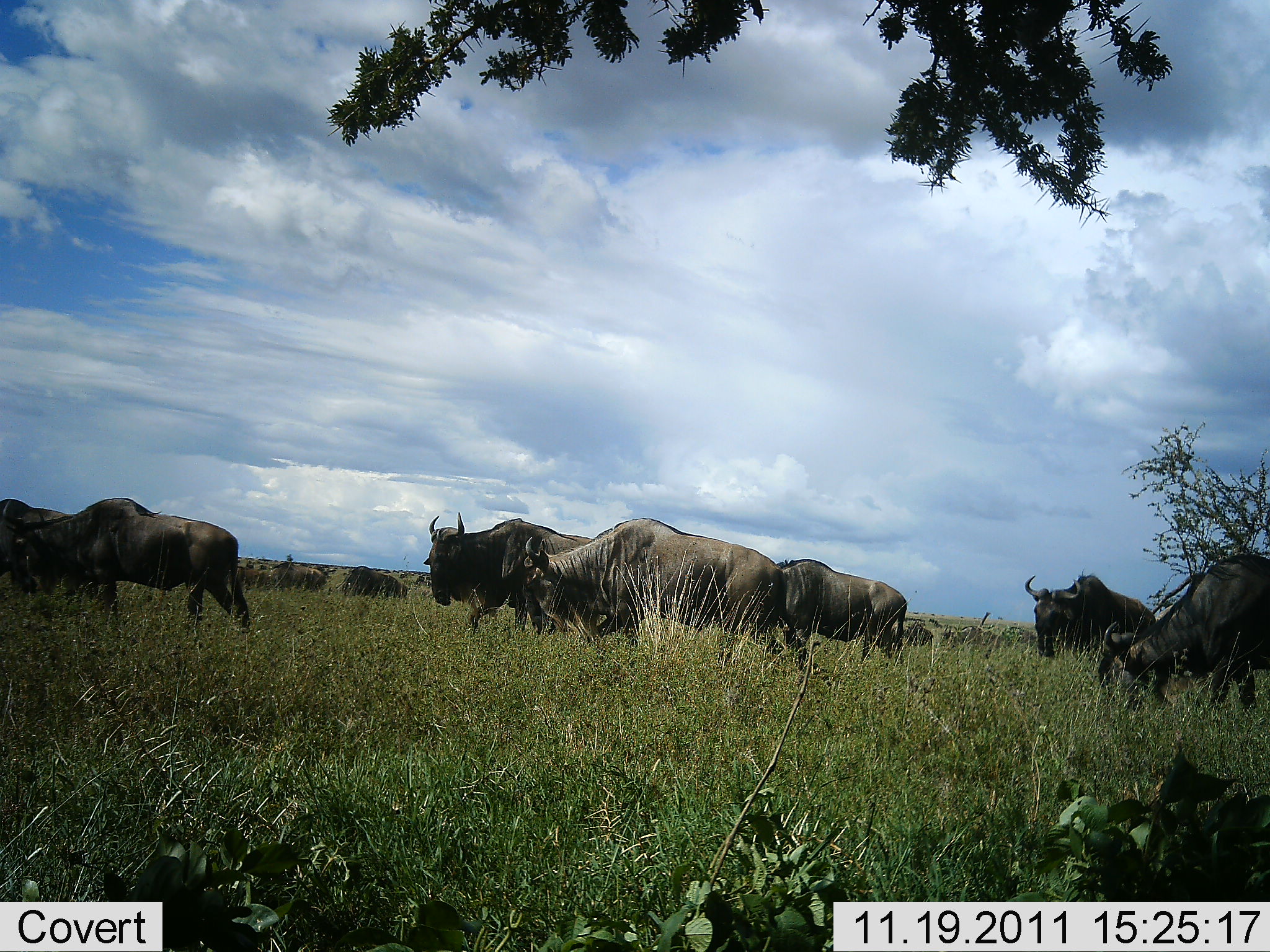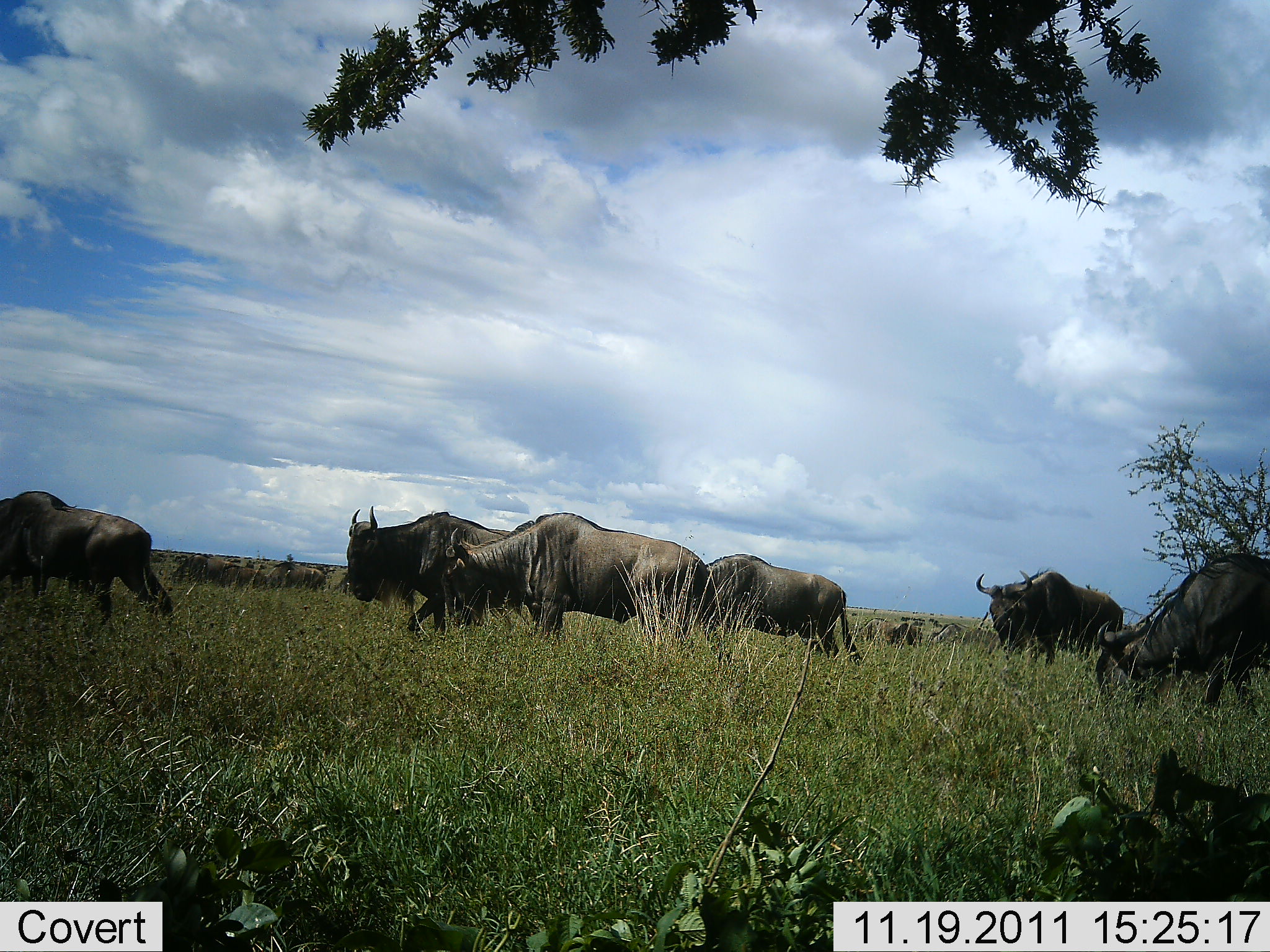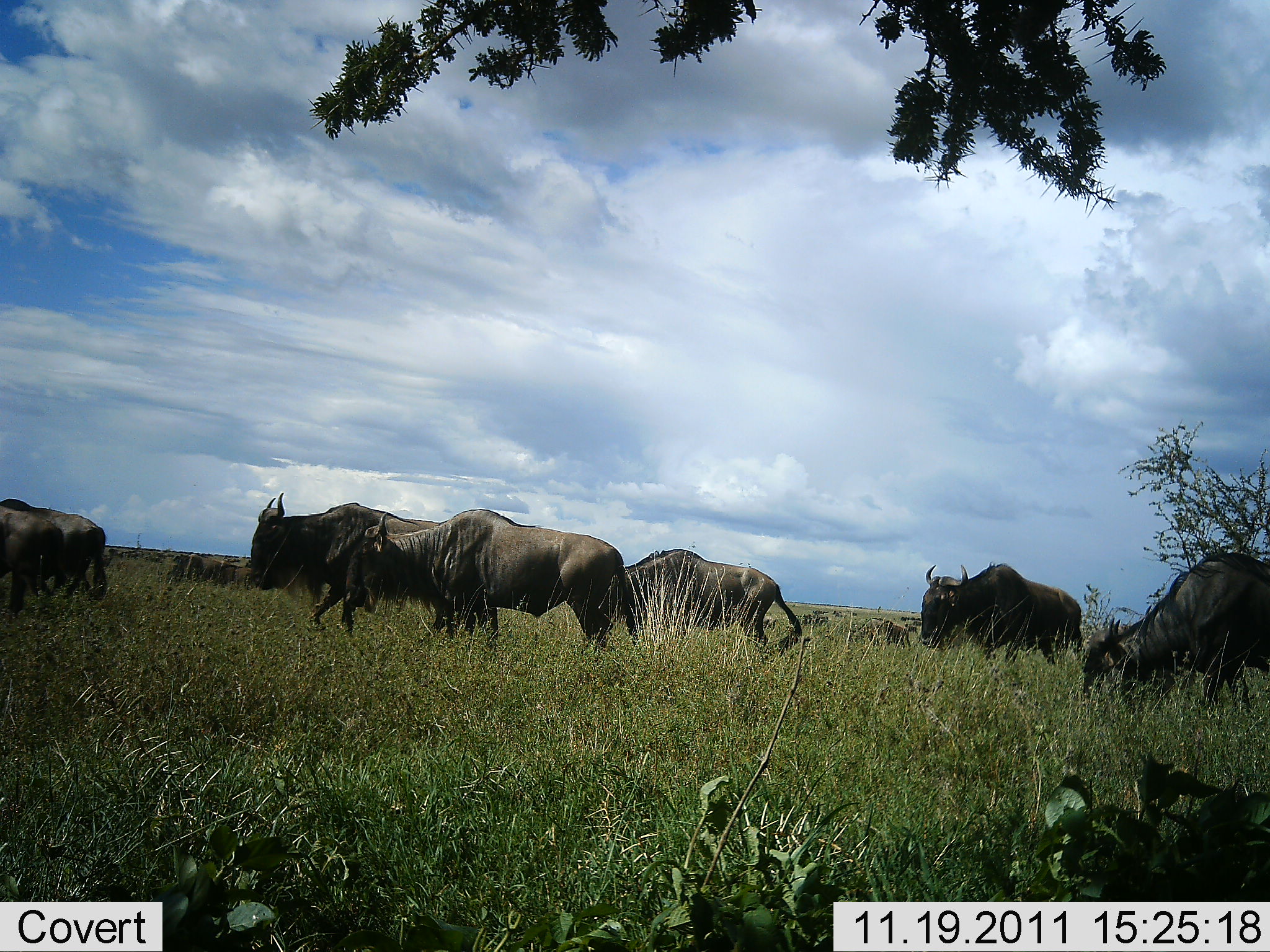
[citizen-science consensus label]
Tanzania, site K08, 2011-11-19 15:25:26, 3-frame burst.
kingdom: Animalia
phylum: Chordata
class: Mammalia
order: Artiodactyla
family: Bovidae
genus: Connochaetes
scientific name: Connochaetes taurinus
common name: blue wildebeest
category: wildebeest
Wildebeest (blue wildebeest) (Connochaetes taurinus), count 11-50. Behavior (volunteer vote fractions): standing 0%, resting 0%, moving 100%, interacting 0%. Young present (vote fraction): 0%. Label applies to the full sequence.